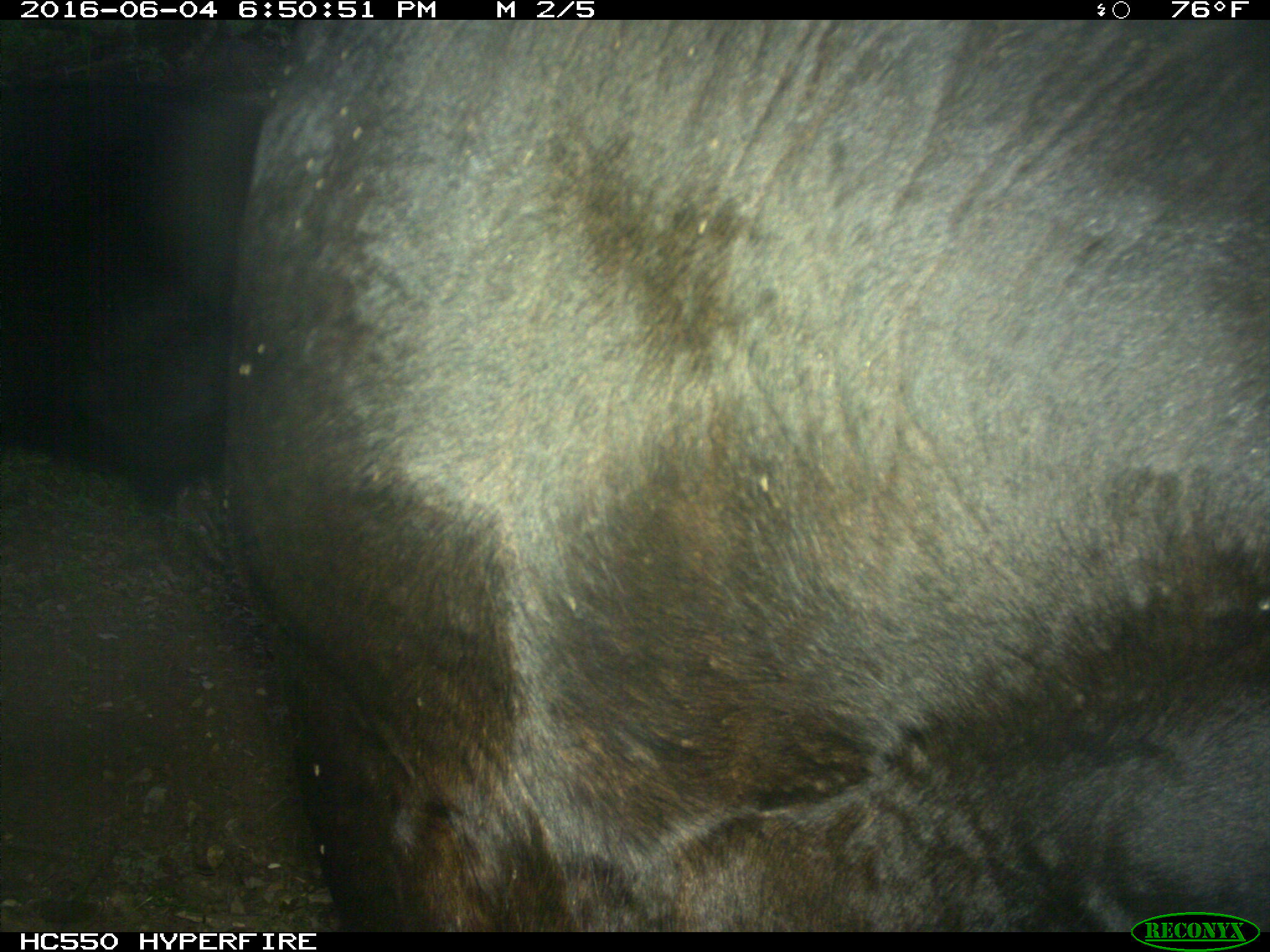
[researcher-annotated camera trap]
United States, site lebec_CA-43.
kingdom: Animalia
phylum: Chordata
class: Mammalia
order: Artiodactyla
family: Bovidae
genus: Bos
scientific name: Bos taurus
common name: domestic cow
Bos taurus (domestic cow).